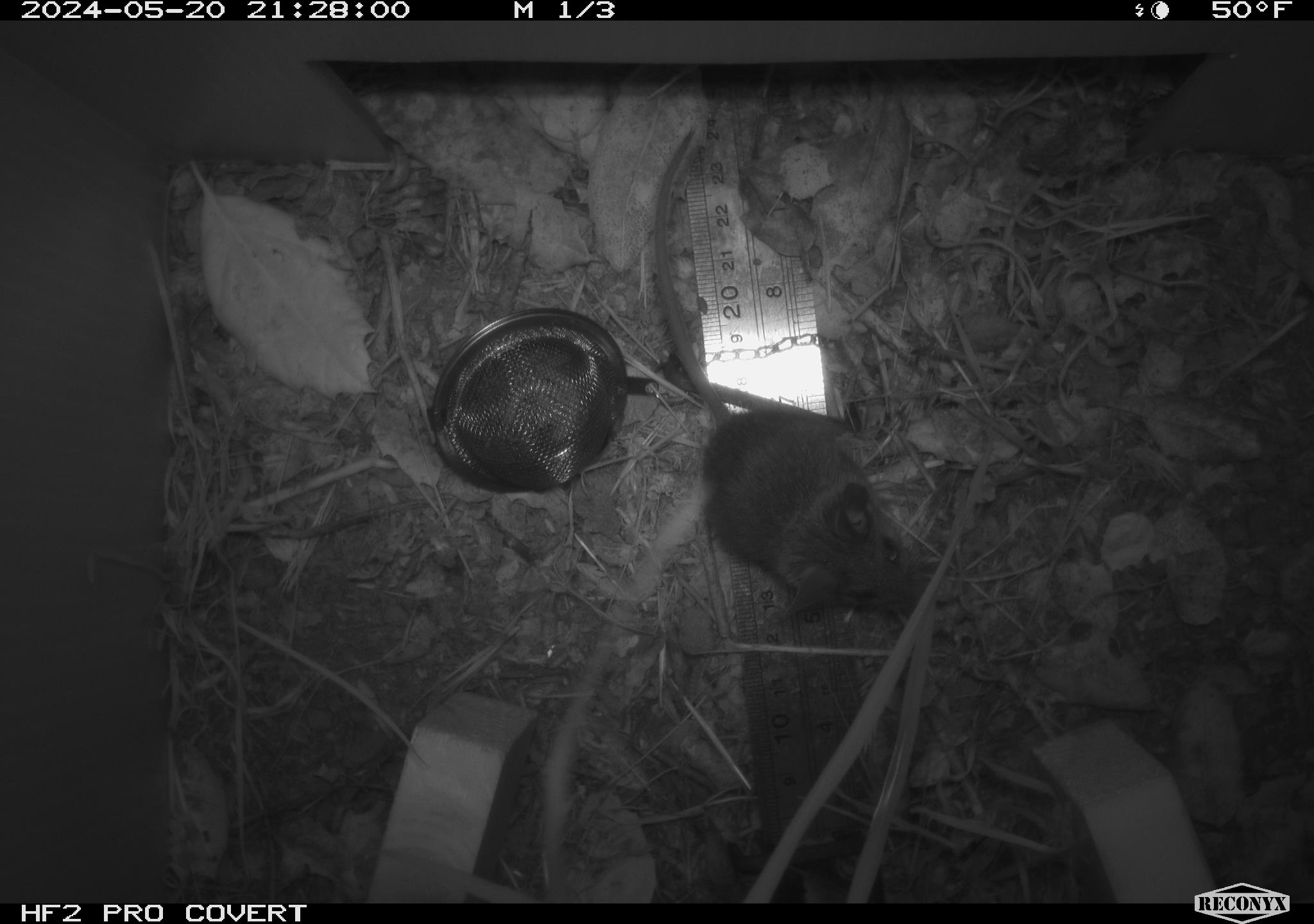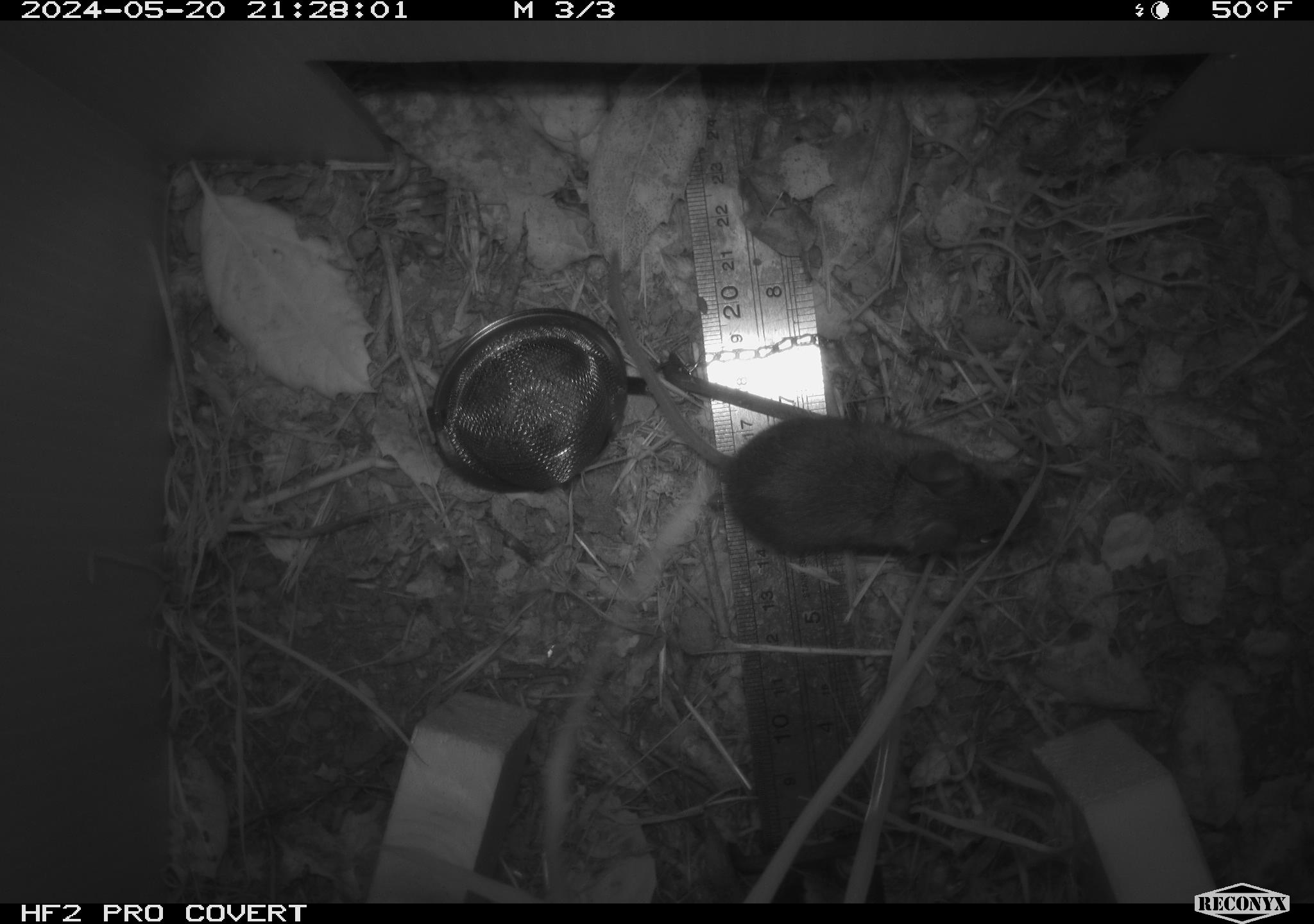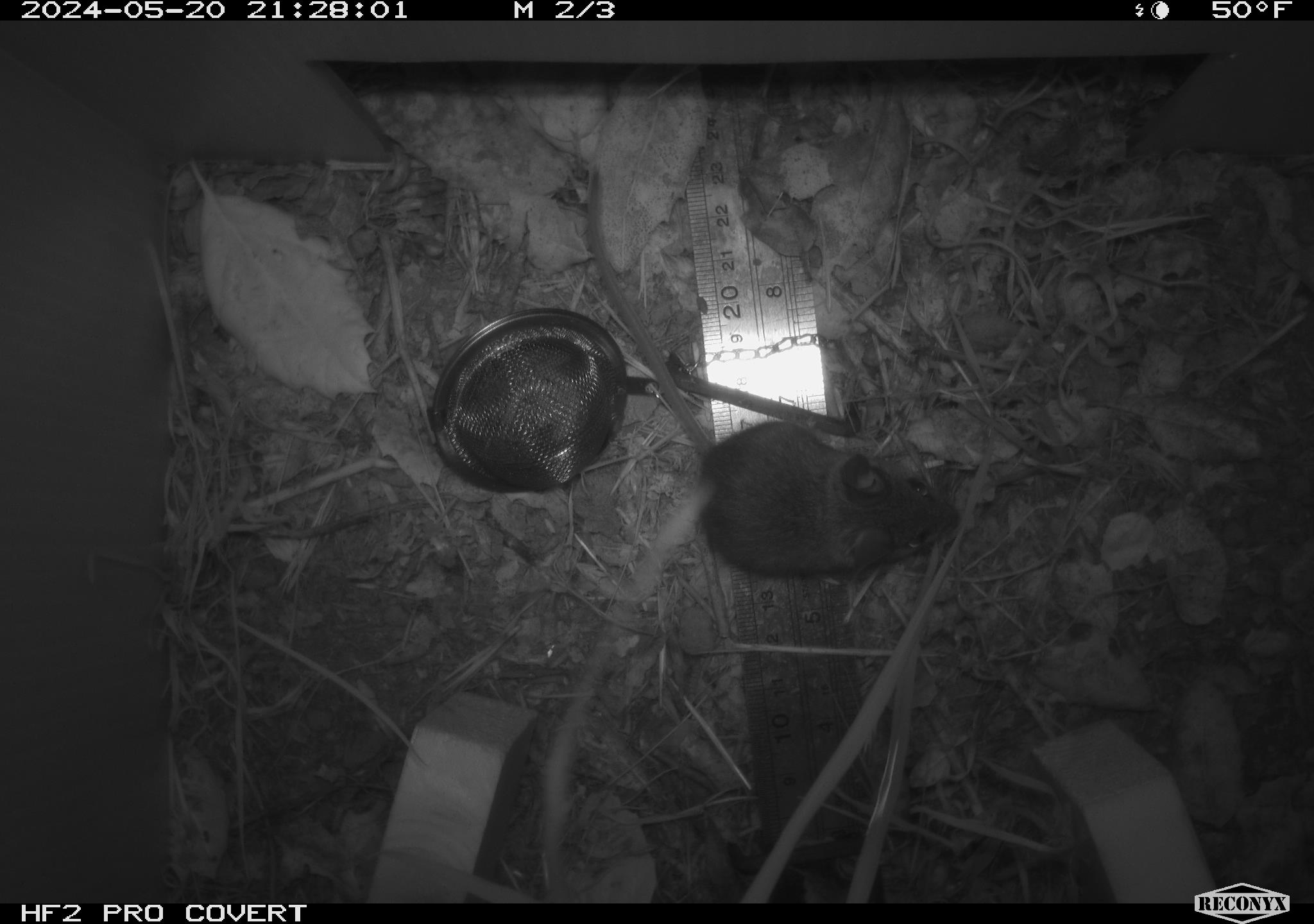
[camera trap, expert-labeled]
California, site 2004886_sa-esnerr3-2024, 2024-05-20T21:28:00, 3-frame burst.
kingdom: Animalia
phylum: Chordata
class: Mammalia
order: Rodentia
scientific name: Rodentia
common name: rodent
Rodent (Rodentia).